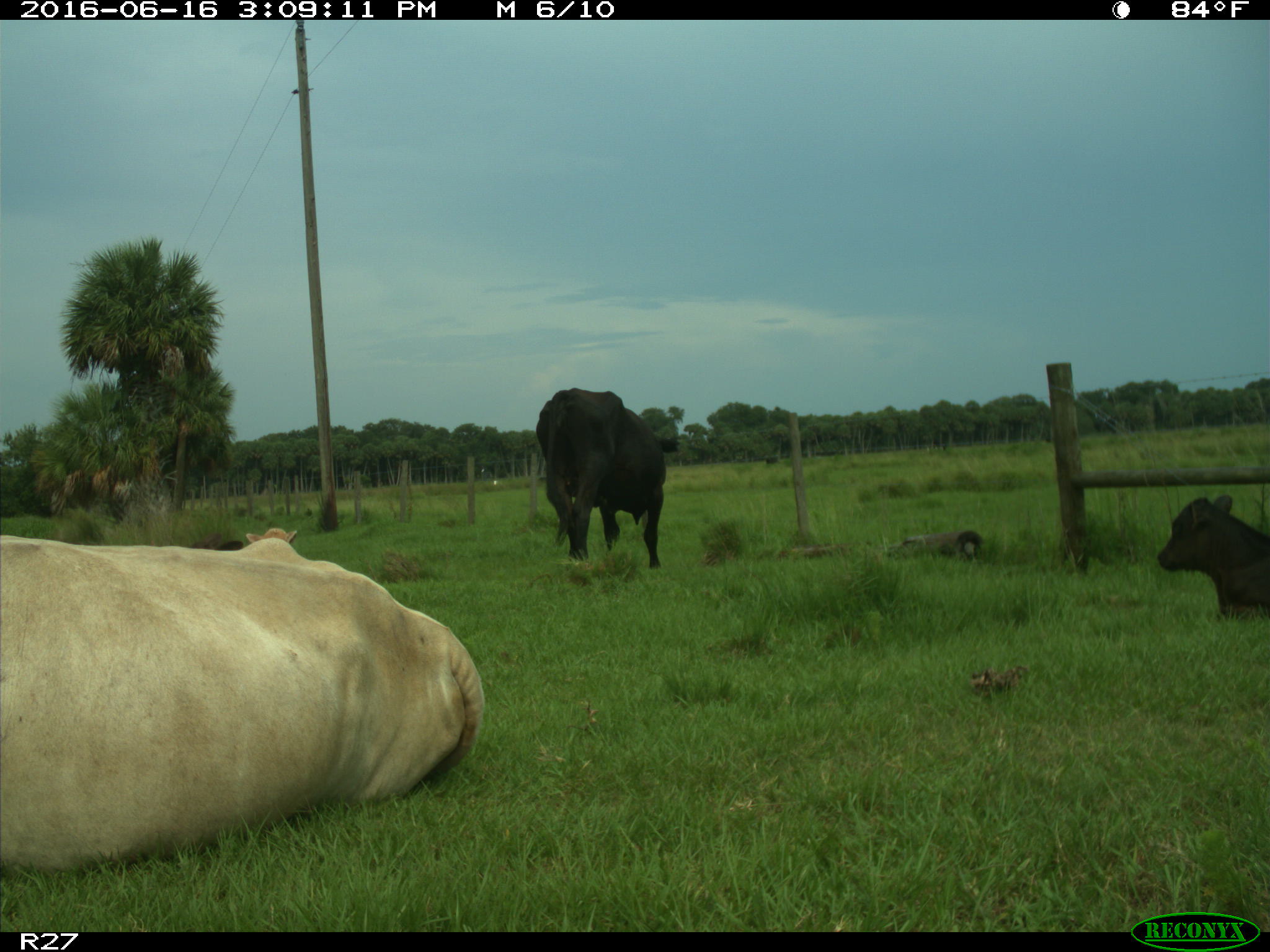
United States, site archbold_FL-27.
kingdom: Animalia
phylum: Chordata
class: Mammalia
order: Artiodactyla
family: Bovidae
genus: Bos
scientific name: Bos taurus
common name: domestic cow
Bos taurus (domestic cow).